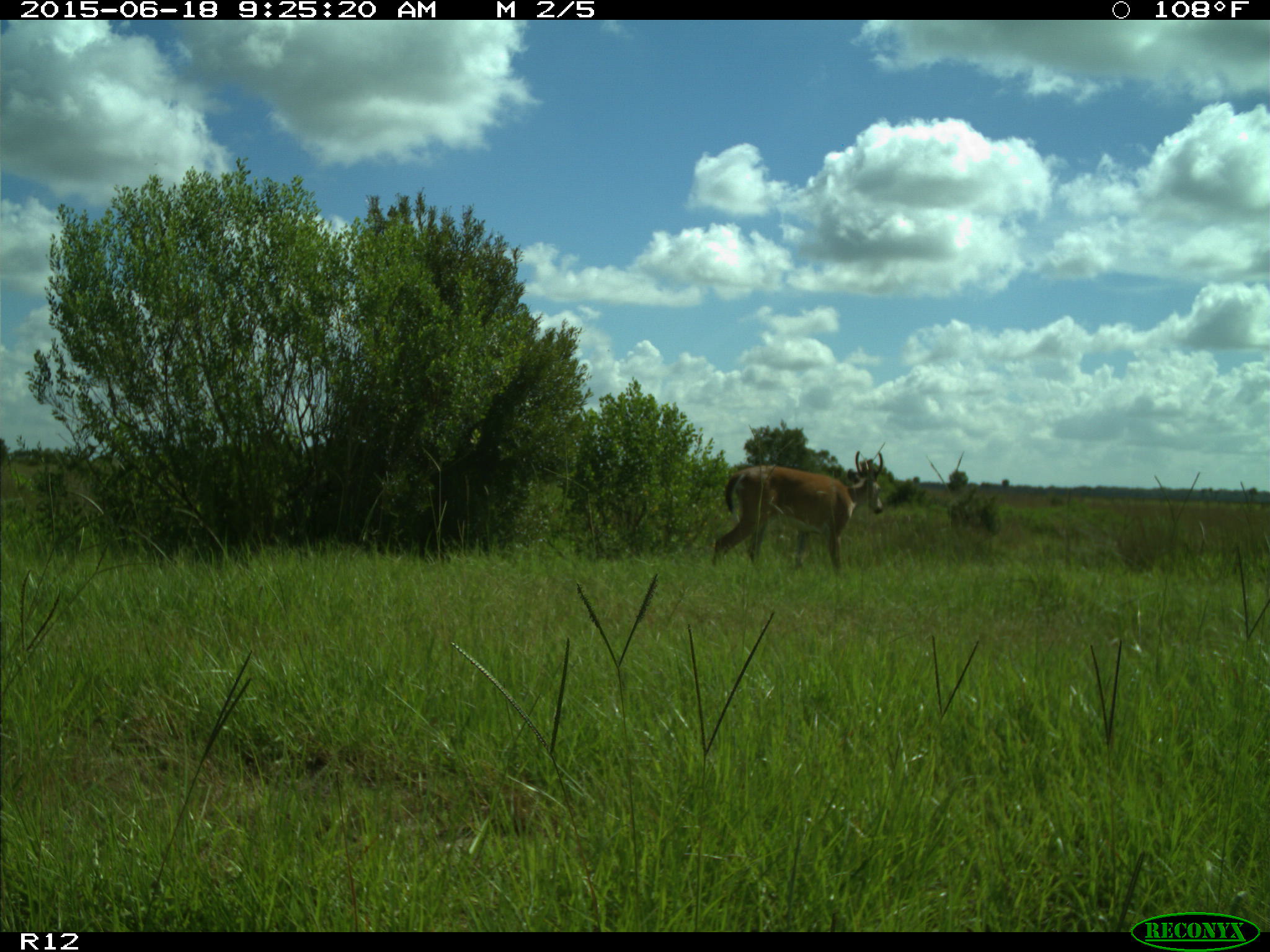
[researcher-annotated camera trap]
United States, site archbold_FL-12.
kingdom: Animalia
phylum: Chordata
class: Mammalia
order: Artiodactyla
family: Cervidae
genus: Odocoileus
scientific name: Odocoileus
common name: deer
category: unidentified deer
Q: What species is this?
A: Unidentified deer (deer) (Odocoileus).